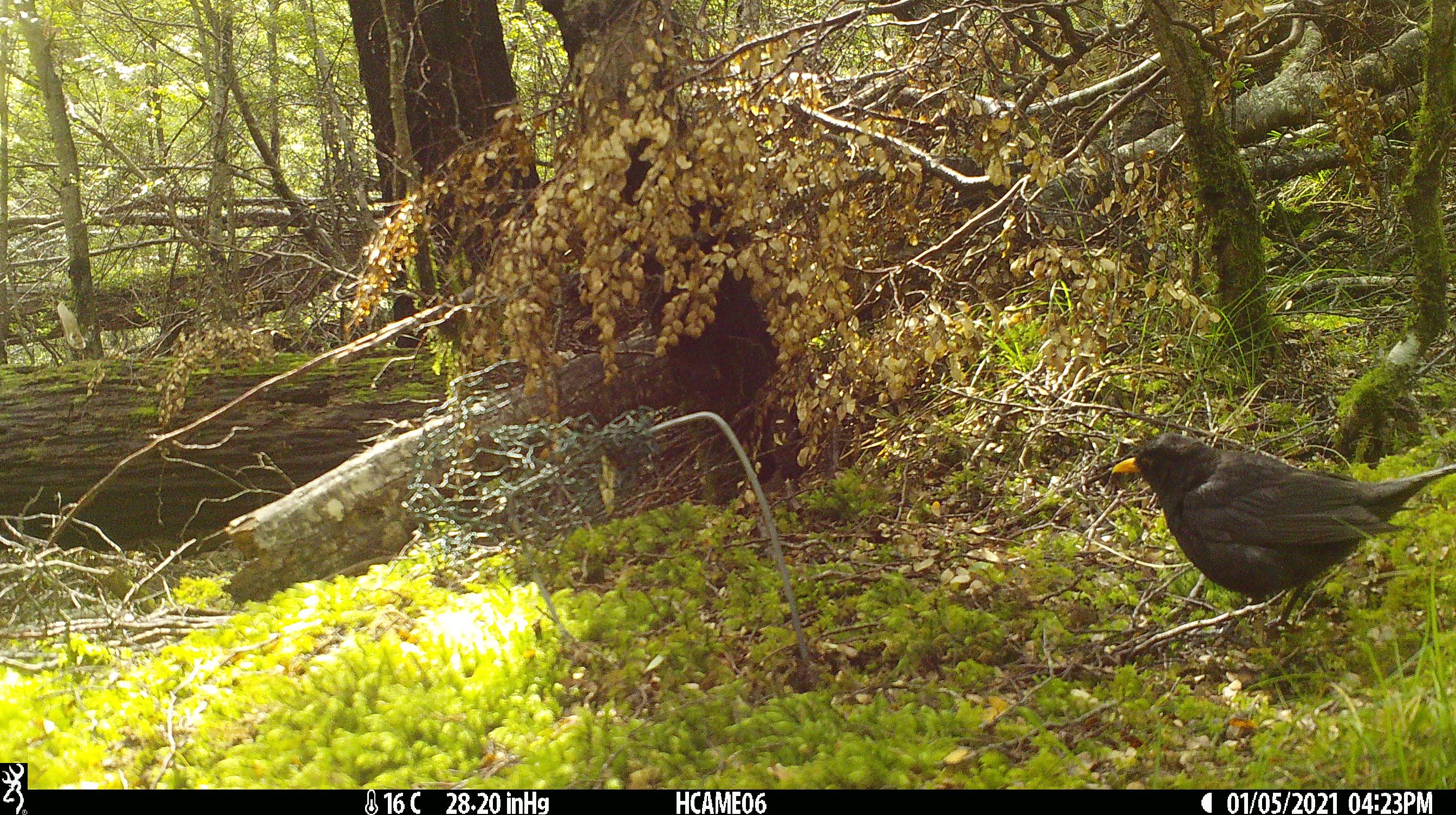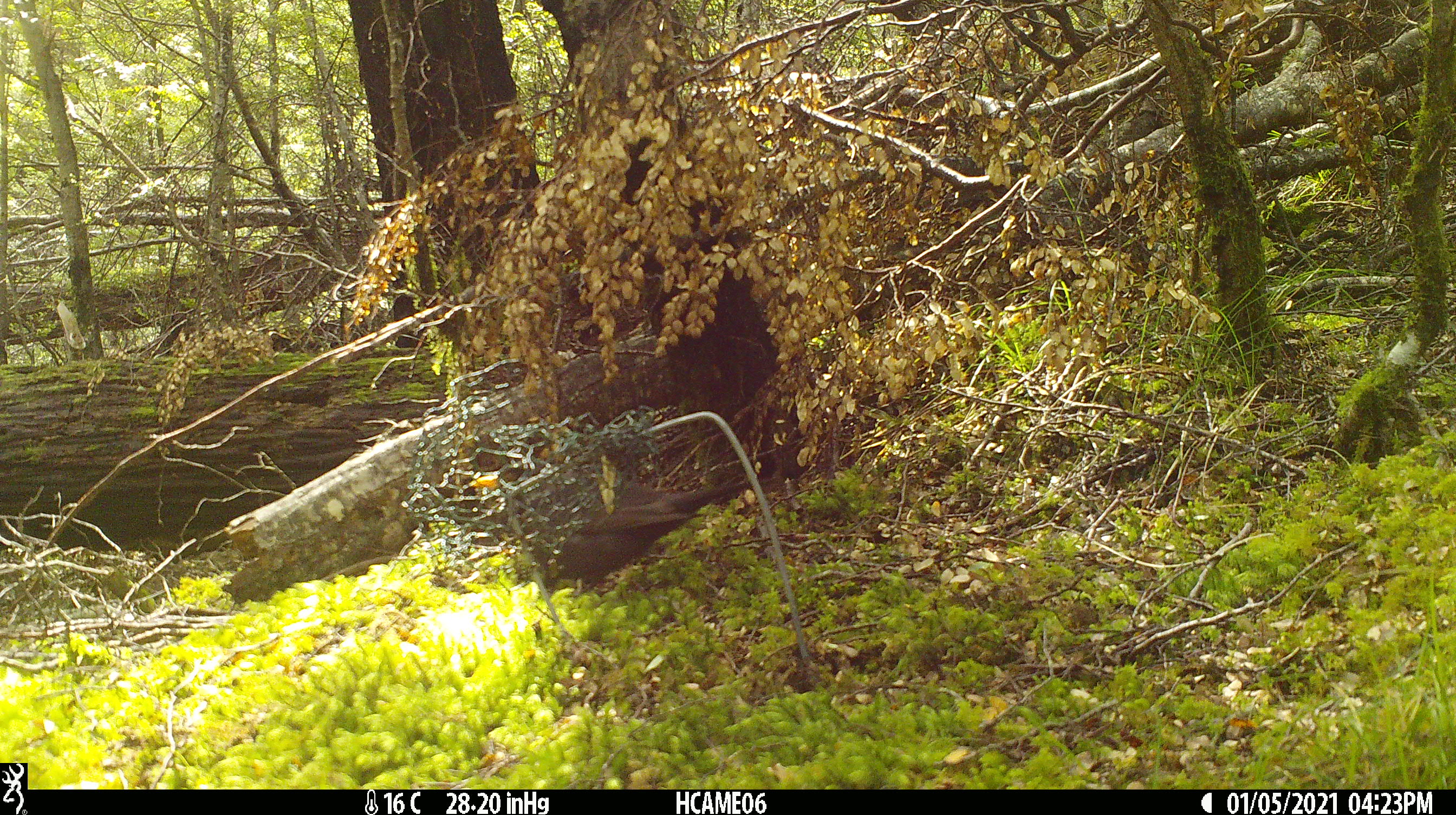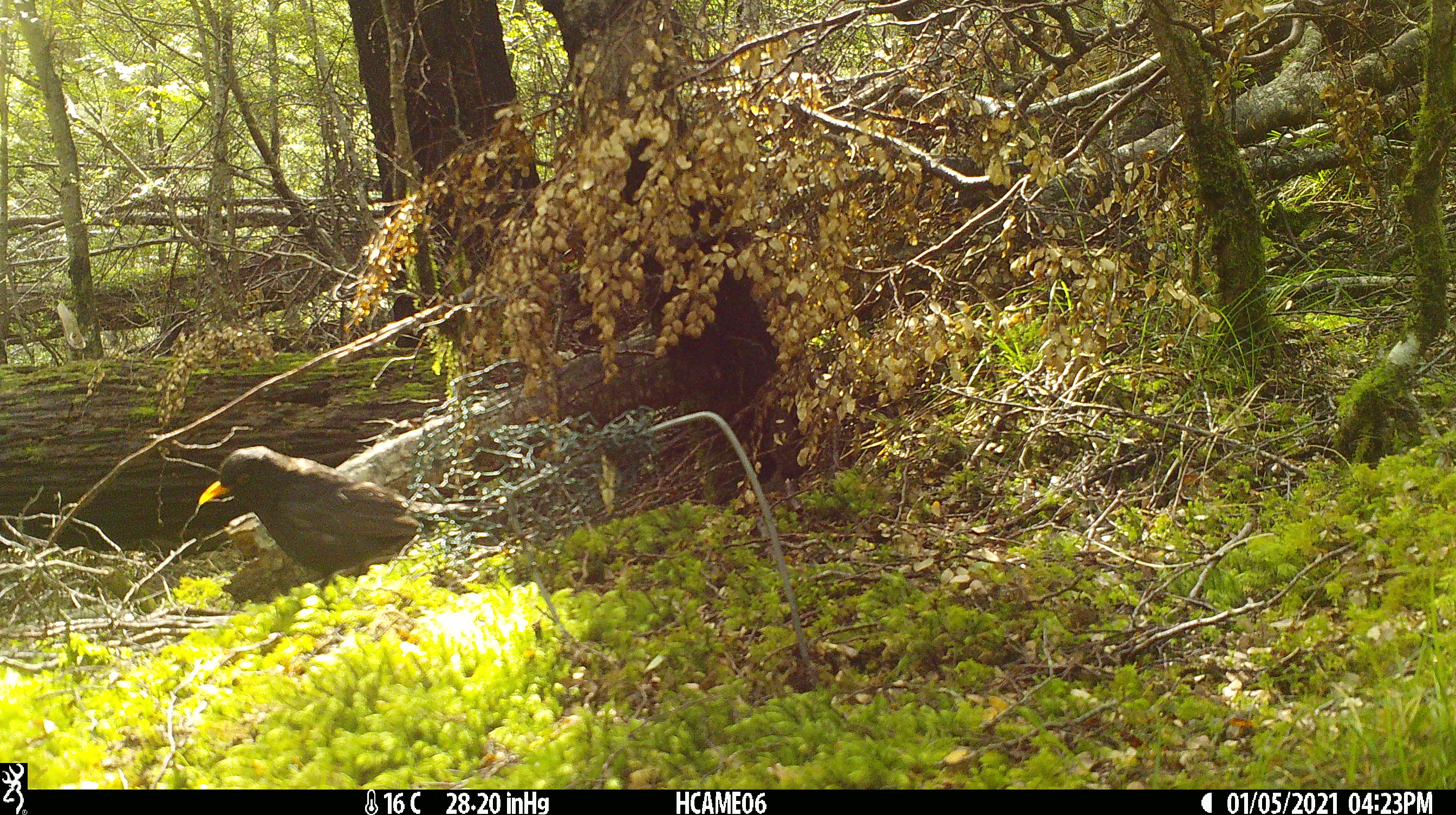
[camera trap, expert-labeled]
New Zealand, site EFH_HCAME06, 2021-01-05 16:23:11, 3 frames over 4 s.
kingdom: Animalia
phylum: Chordata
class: Aves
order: Passeriformes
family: Turdidae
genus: Turdus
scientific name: Turdus merula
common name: eurasian blackbird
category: blackbird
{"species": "blackbird (eurasian blackbird) (Turdus merula)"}